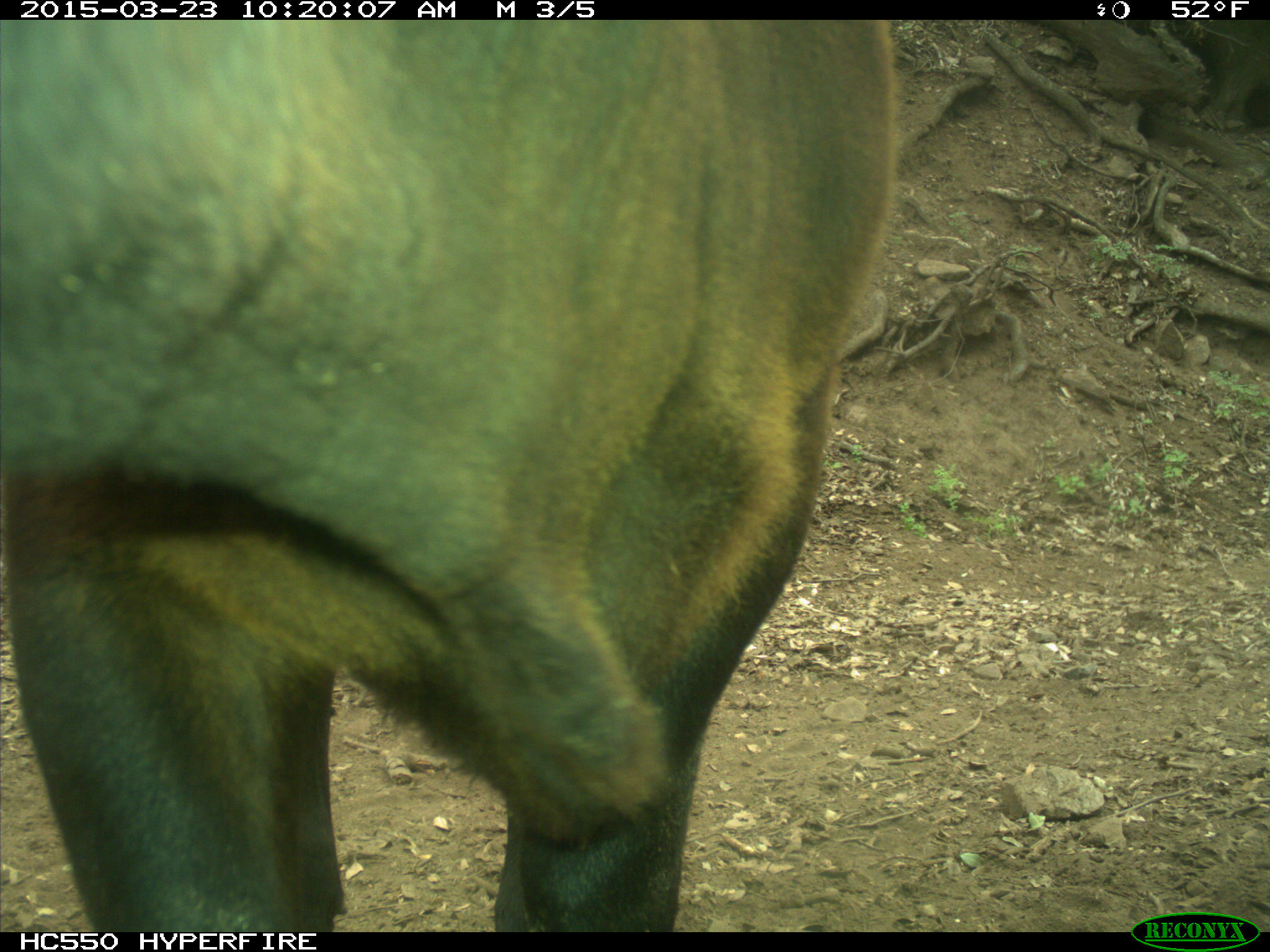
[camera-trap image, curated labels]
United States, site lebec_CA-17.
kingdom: Animalia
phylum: Chordata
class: Mammalia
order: Artiodactyla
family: Bovidae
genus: Bos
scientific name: Bos taurus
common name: domestic cow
Bos taurus (domestic cow).